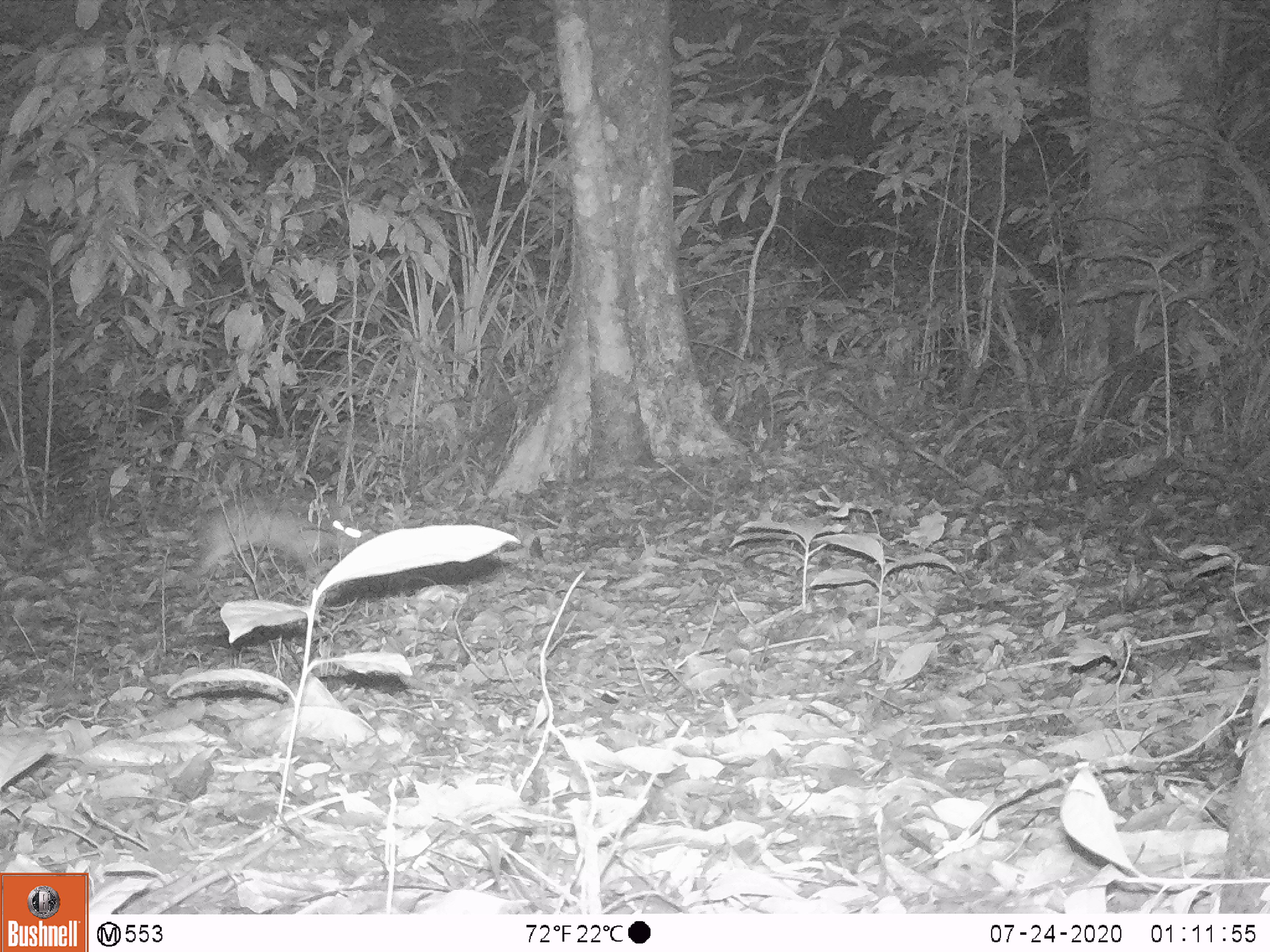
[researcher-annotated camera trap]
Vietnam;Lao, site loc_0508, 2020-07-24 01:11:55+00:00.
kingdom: Animalia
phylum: Chordata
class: Mammalia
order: Lagomorpha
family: Leporidae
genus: Nesolagus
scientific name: Nesolagus timminsi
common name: annamite striped rabbit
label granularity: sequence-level